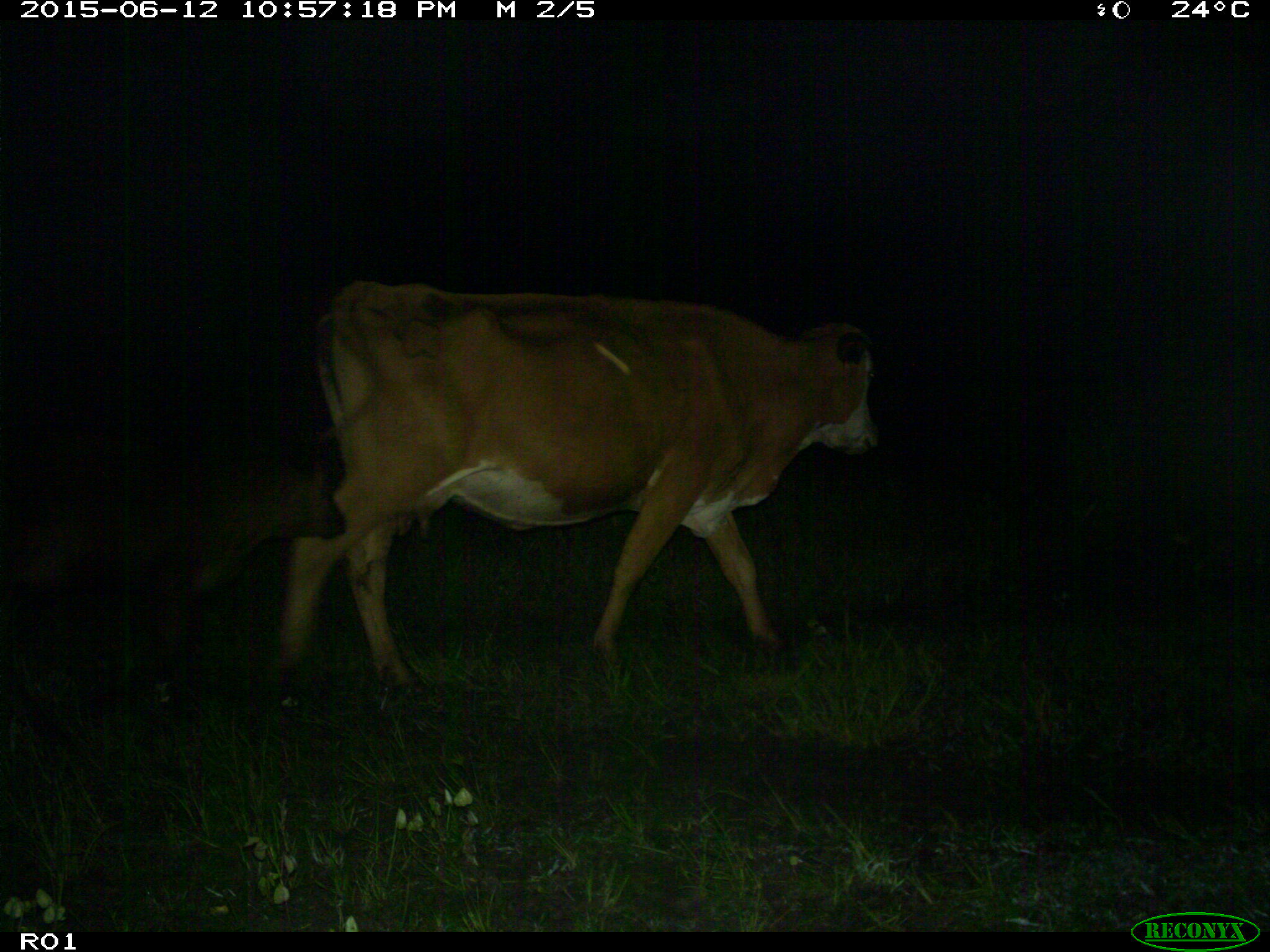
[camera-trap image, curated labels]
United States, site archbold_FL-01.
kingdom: Animalia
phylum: Chordata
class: Mammalia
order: Artiodactyla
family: Bovidae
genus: Bos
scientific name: Bos taurus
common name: domestic cow